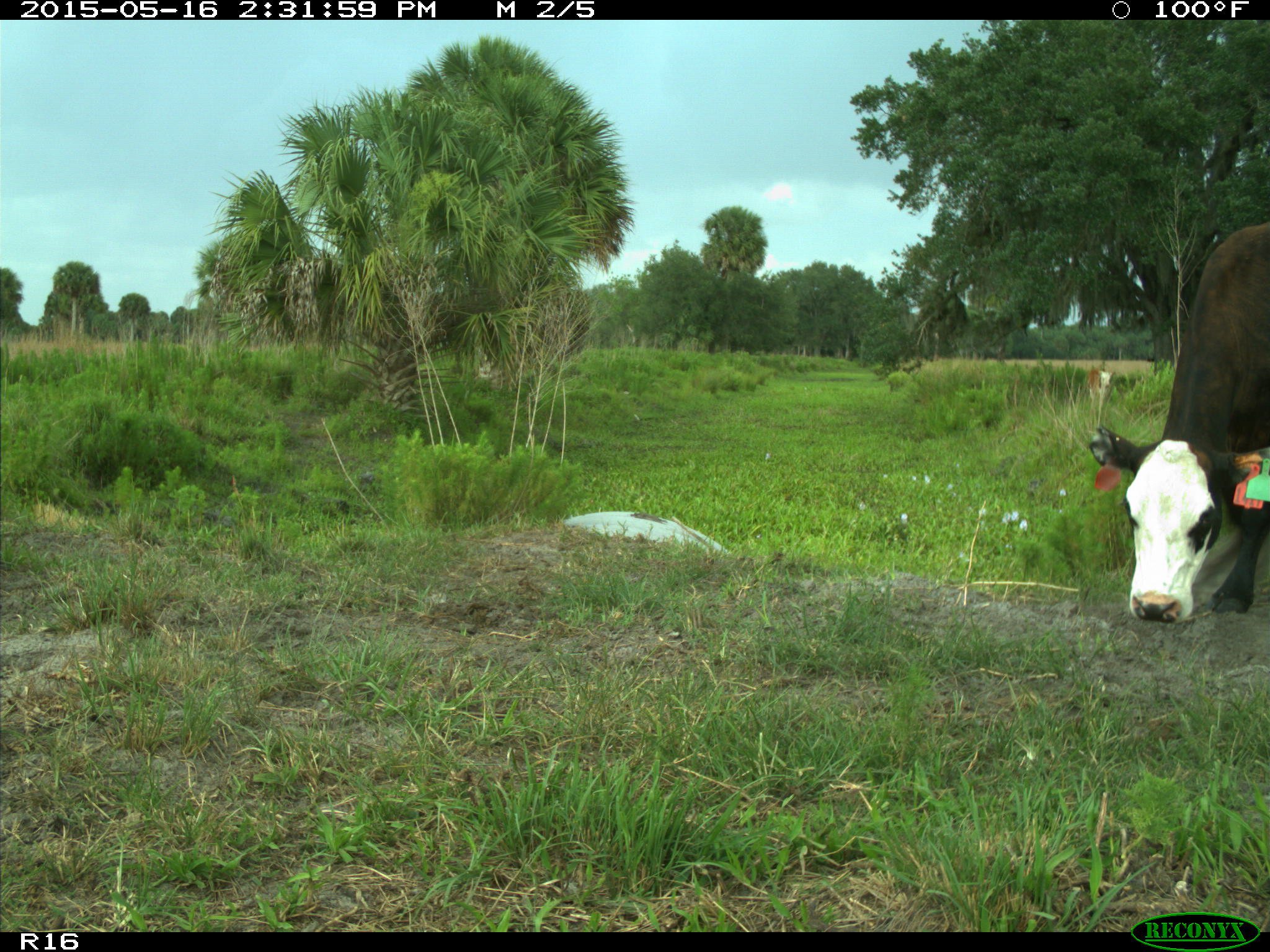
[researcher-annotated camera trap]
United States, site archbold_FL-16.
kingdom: Animalia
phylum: Chordata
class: Mammalia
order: Artiodactyla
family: Bovidae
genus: Bos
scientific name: Bos taurus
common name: domestic cow